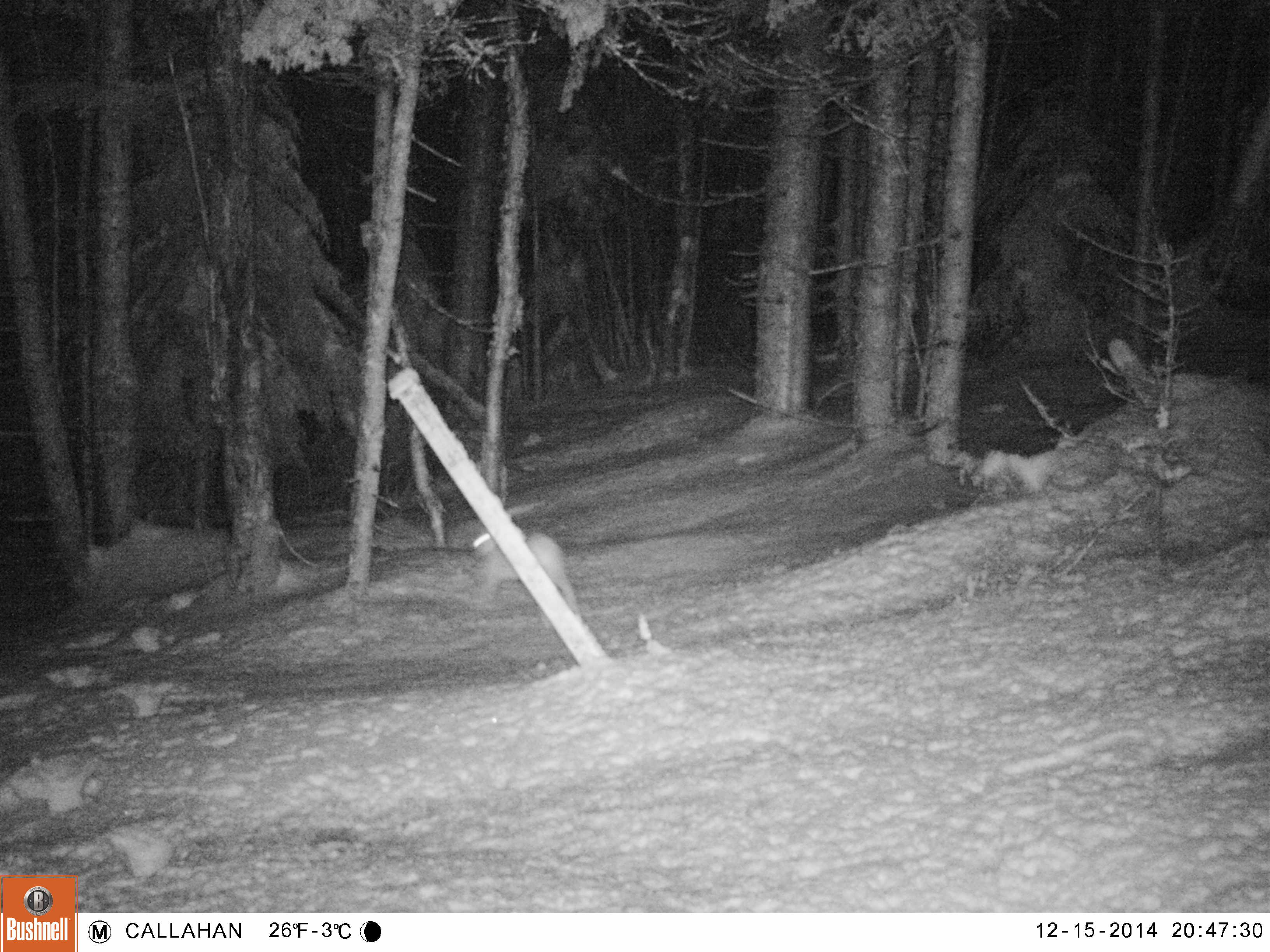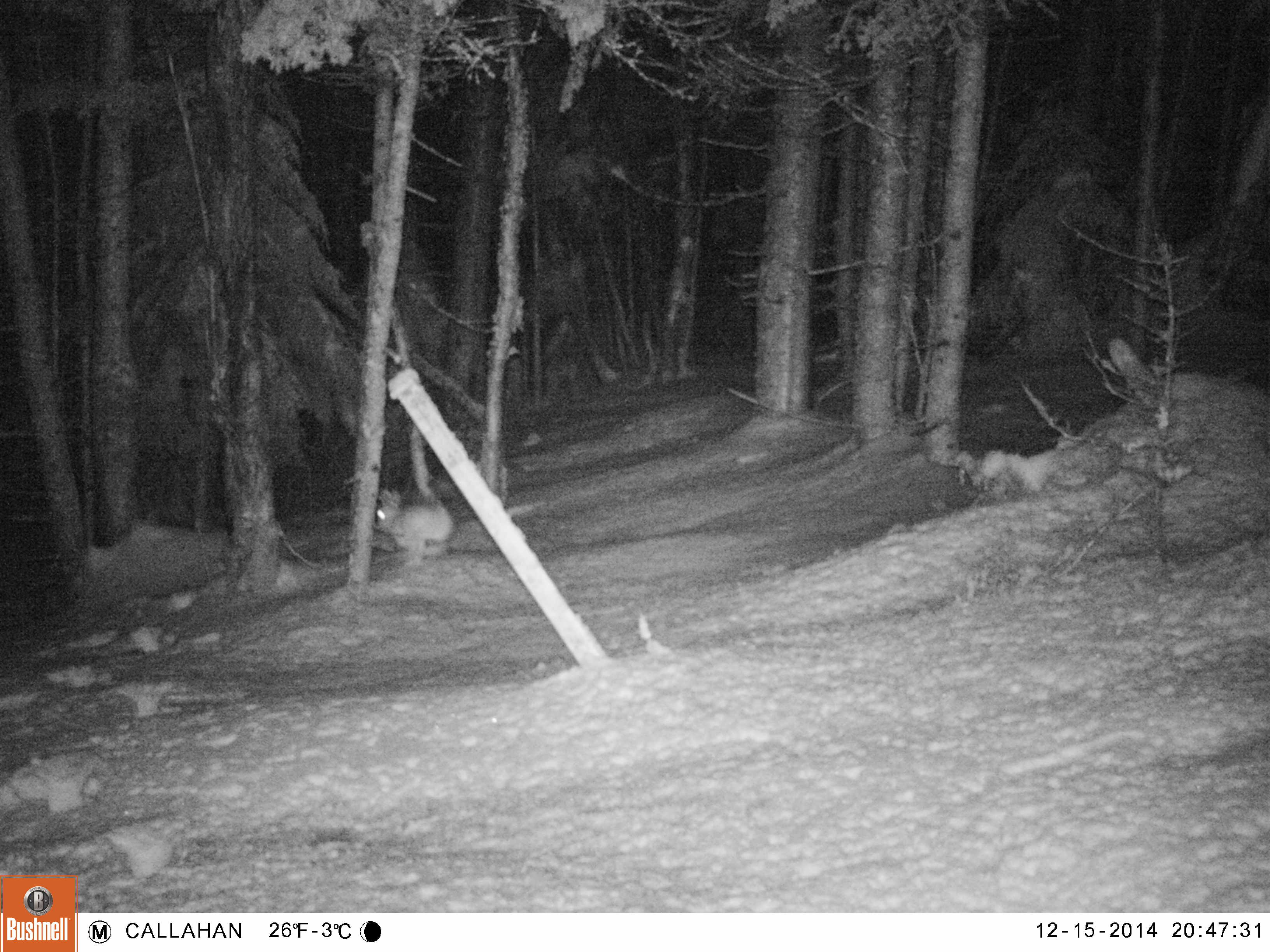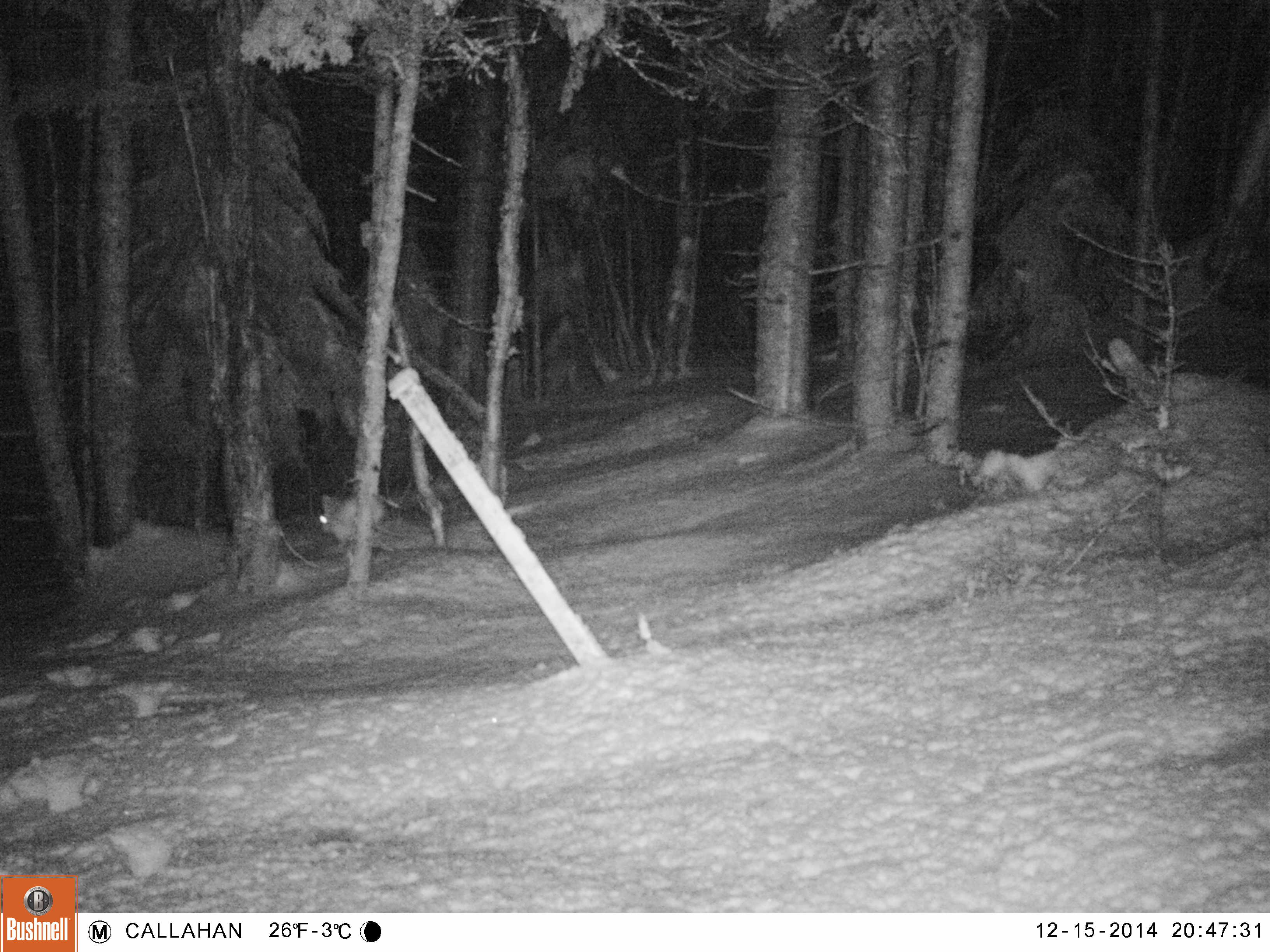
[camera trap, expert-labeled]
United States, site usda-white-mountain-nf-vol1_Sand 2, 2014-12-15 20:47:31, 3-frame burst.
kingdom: Animalia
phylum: Chordata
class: Mammalia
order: Lagomorpha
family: Leporidae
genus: Lepus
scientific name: Lepus americanus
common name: snowshoe hare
Snowshoe hare (Lepus americanus).